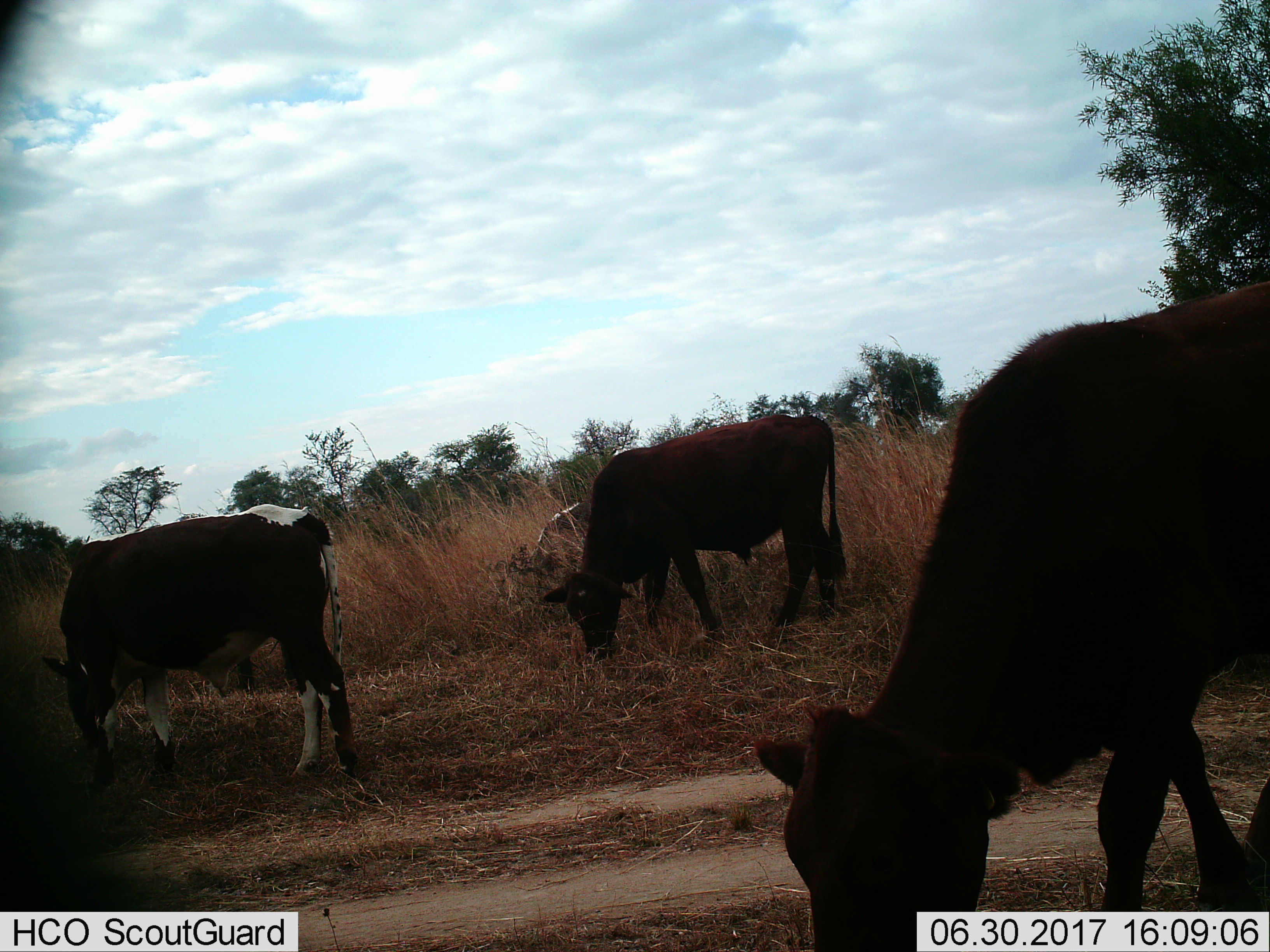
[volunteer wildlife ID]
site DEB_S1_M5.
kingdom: Animalia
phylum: Chordata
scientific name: Vertebrata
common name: domestic animal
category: domesticanimal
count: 4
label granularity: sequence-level